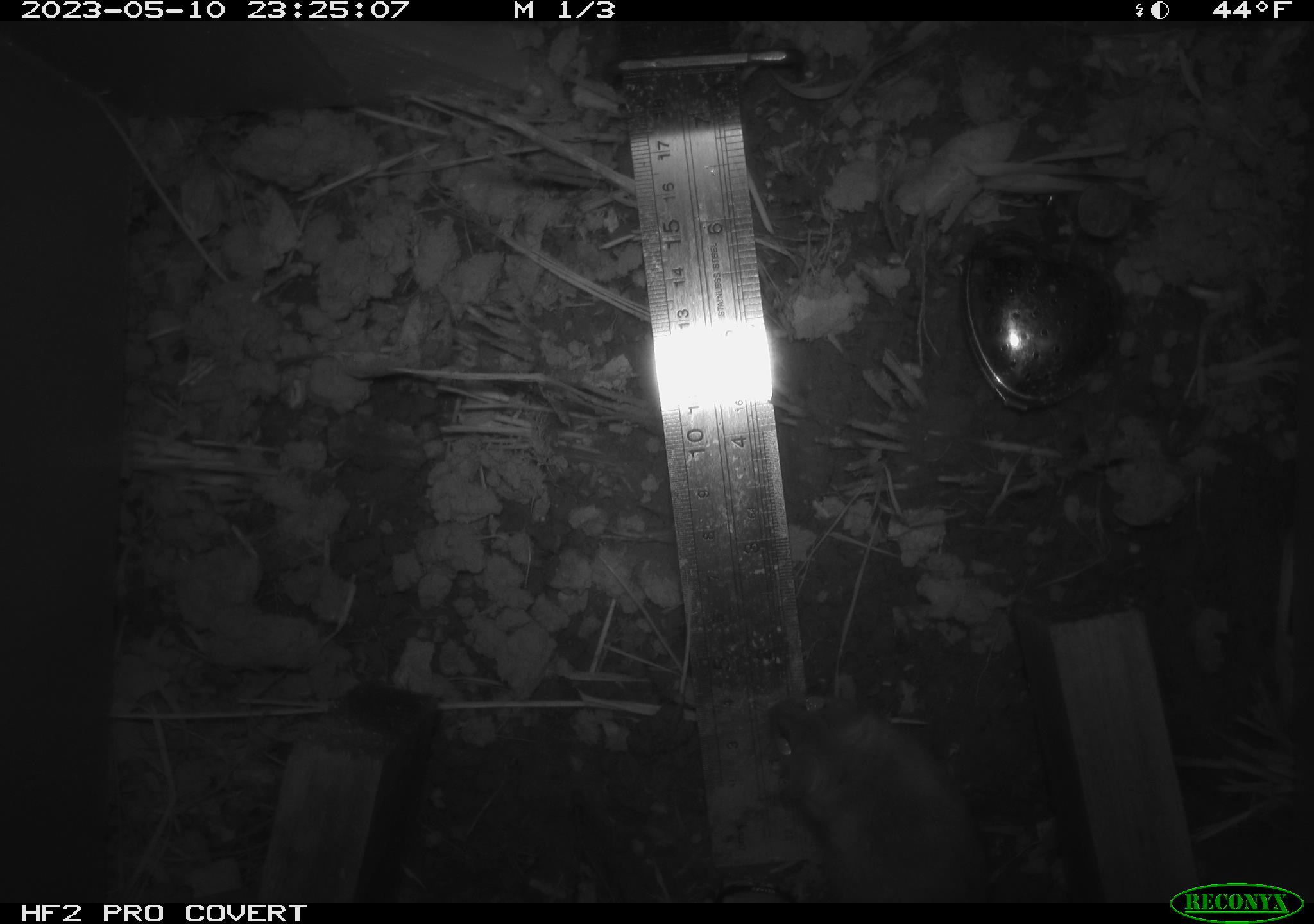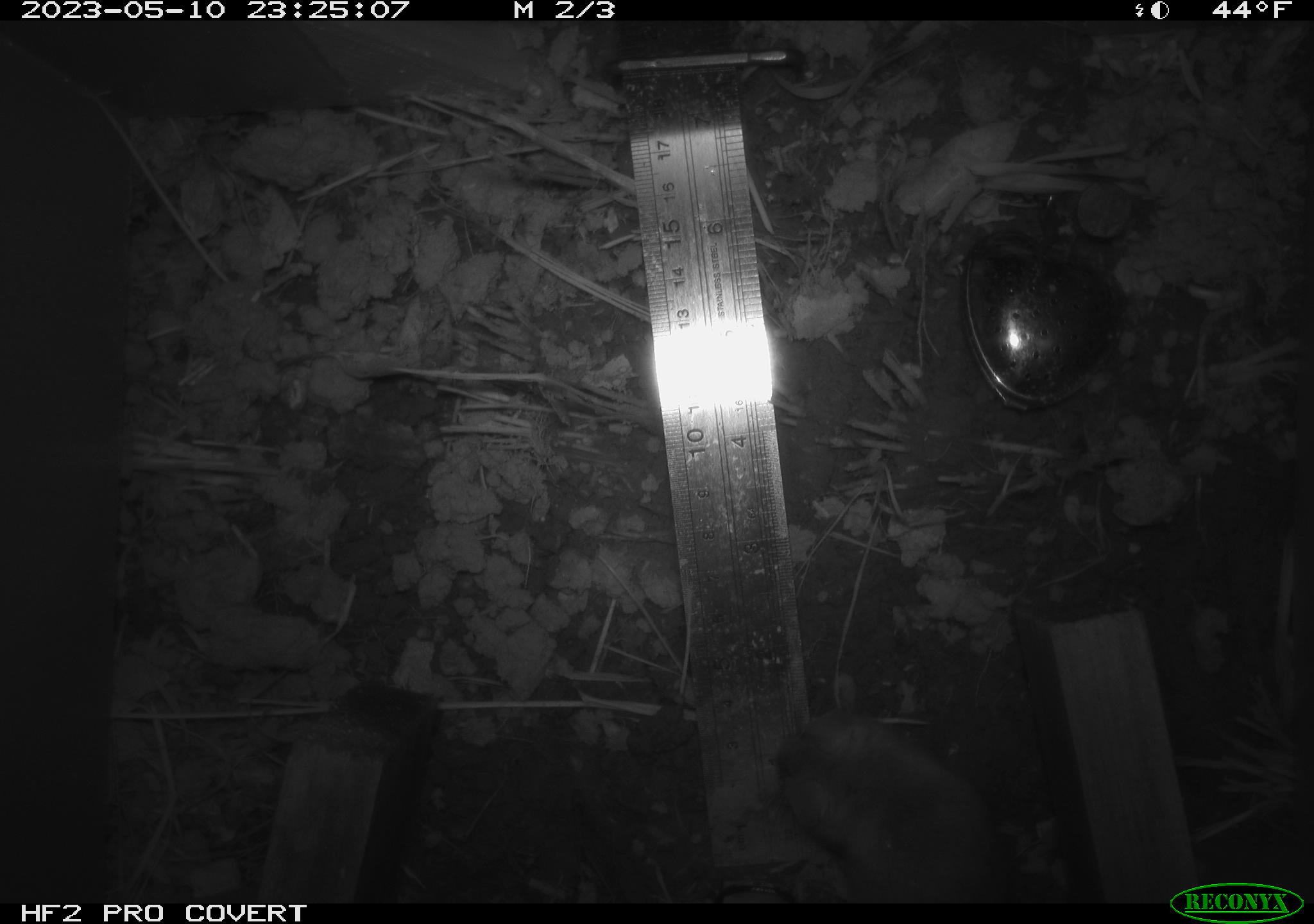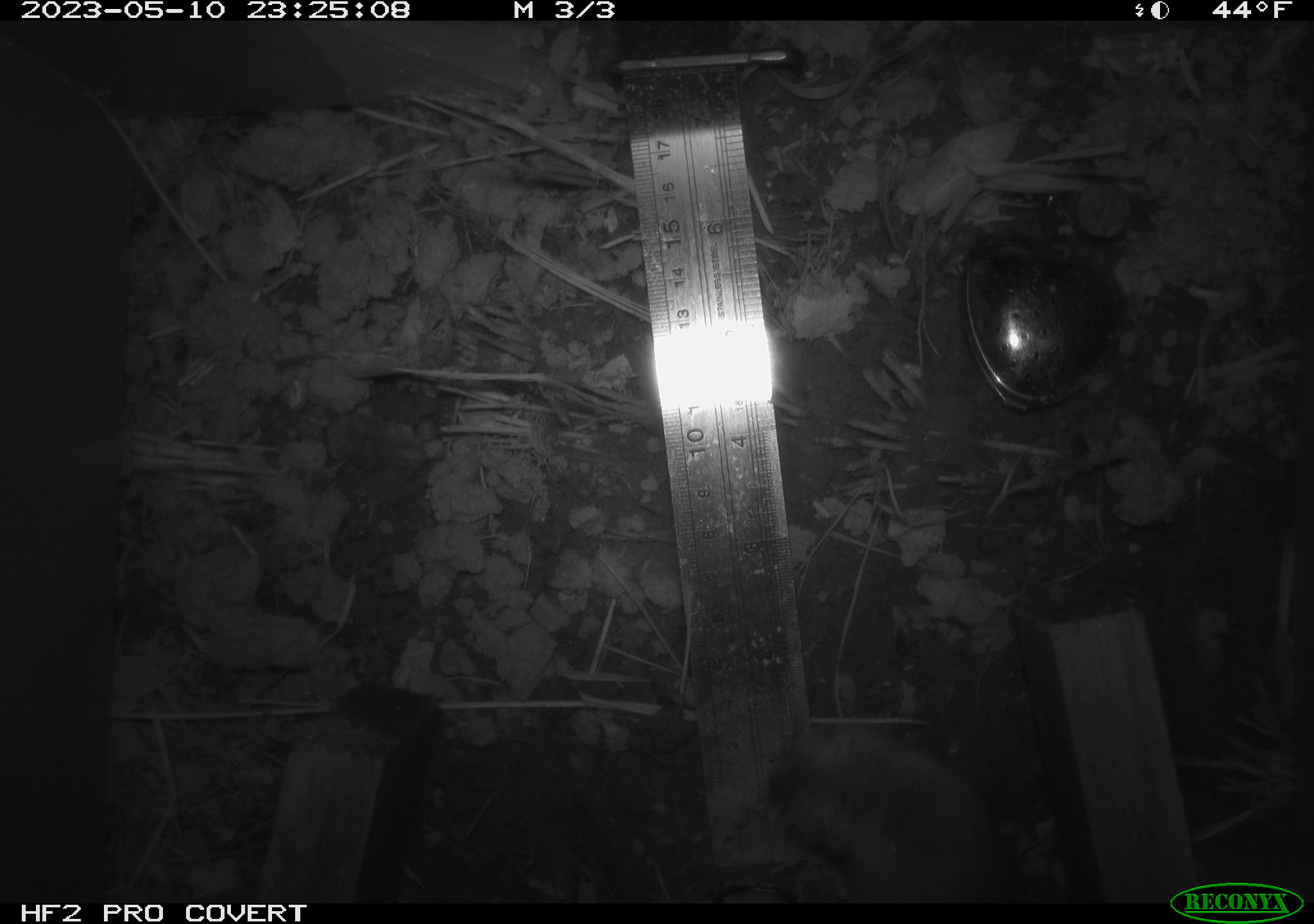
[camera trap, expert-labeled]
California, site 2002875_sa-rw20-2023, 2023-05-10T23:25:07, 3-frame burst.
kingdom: Animalia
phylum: Chordata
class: Mammalia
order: Rodentia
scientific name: Rodentia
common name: mouse species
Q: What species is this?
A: Mouse species (Rodentia).